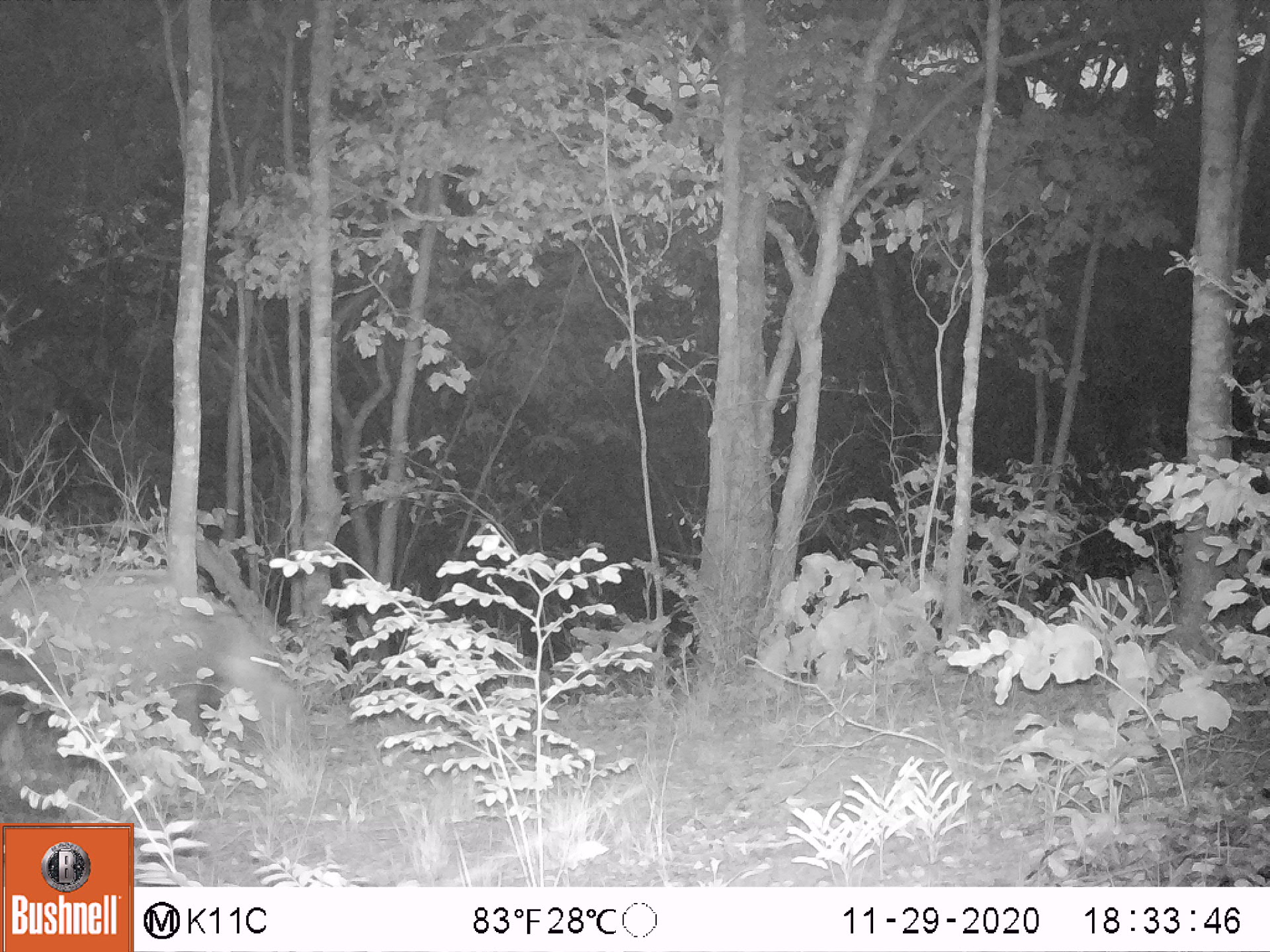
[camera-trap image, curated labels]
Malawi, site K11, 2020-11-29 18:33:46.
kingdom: Animalia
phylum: Chordata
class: Mammalia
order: Artiodactyla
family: Suidae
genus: Potamochoerus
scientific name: Potamochoerus larvatus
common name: bushpig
Bushpig (Potamochoerus larvatus), count 1.